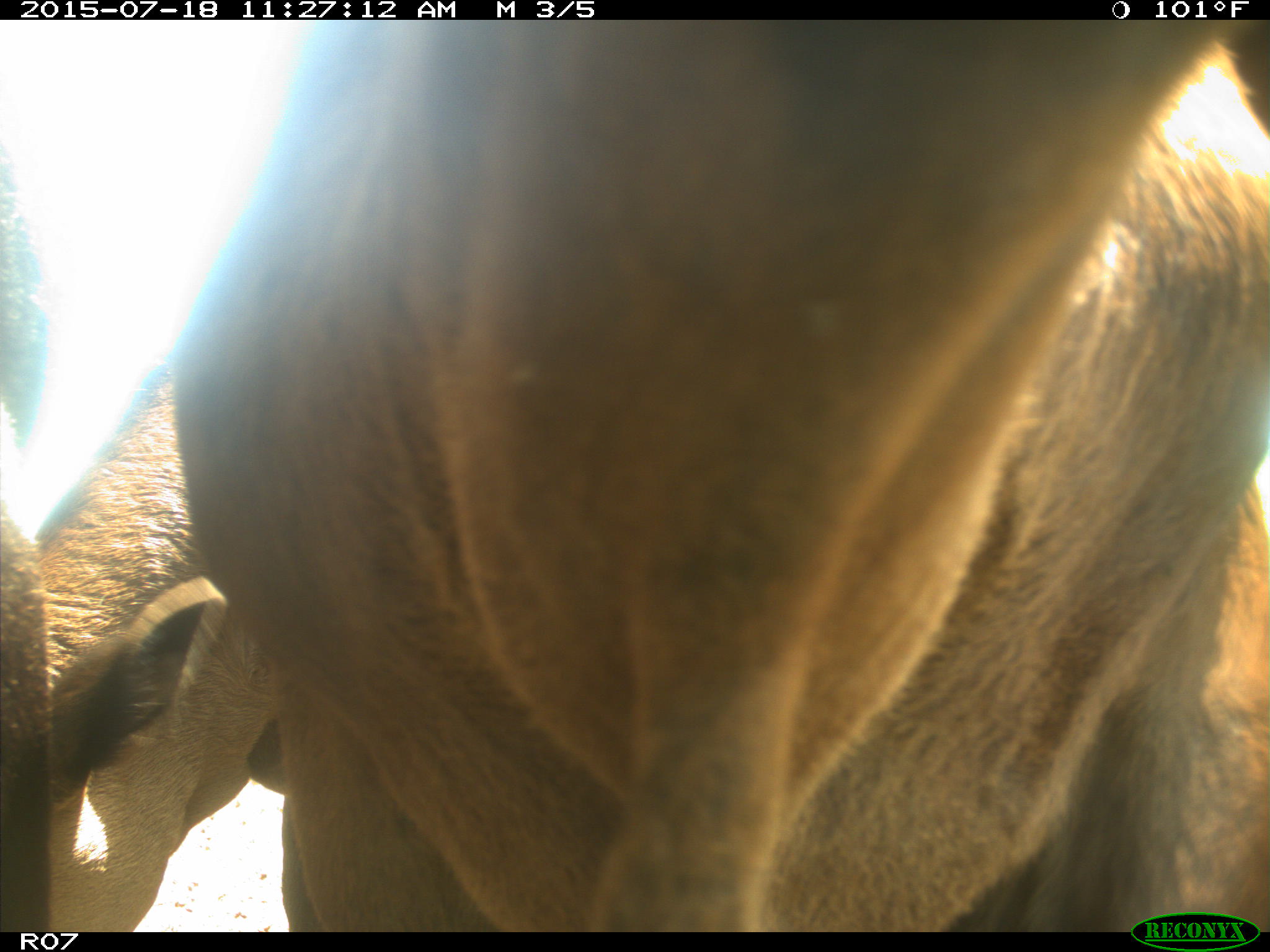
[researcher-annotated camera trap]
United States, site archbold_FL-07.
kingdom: Animalia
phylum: Chordata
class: Mammalia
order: Artiodactyla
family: Bovidae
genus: Bos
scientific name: Bos taurus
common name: domestic cow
Bos taurus (domestic cow).